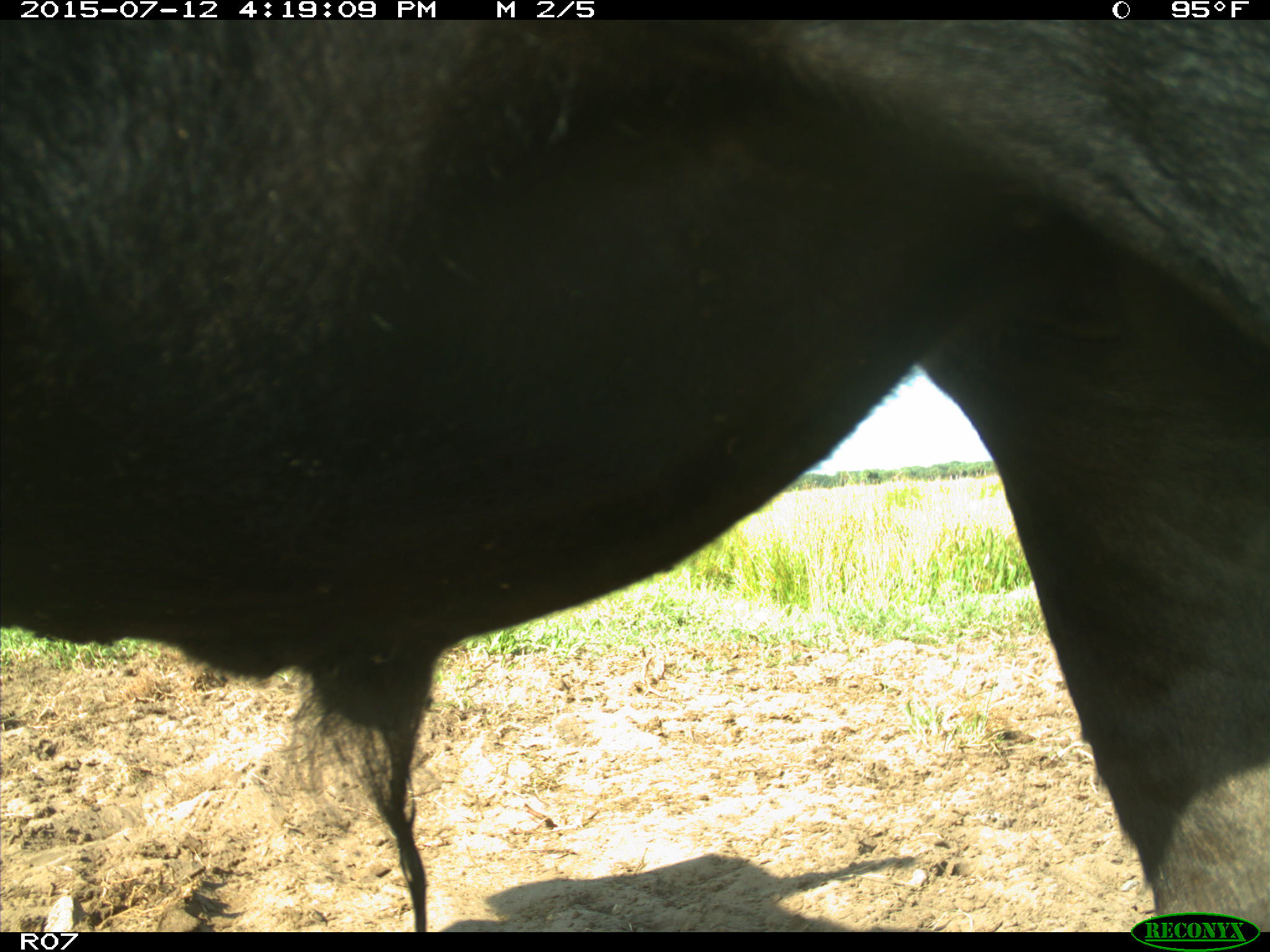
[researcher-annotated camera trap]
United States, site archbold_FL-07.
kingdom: Animalia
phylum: Chordata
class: Mammalia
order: Artiodactyla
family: Bovidae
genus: Bos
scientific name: Bos taurus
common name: domestic cow